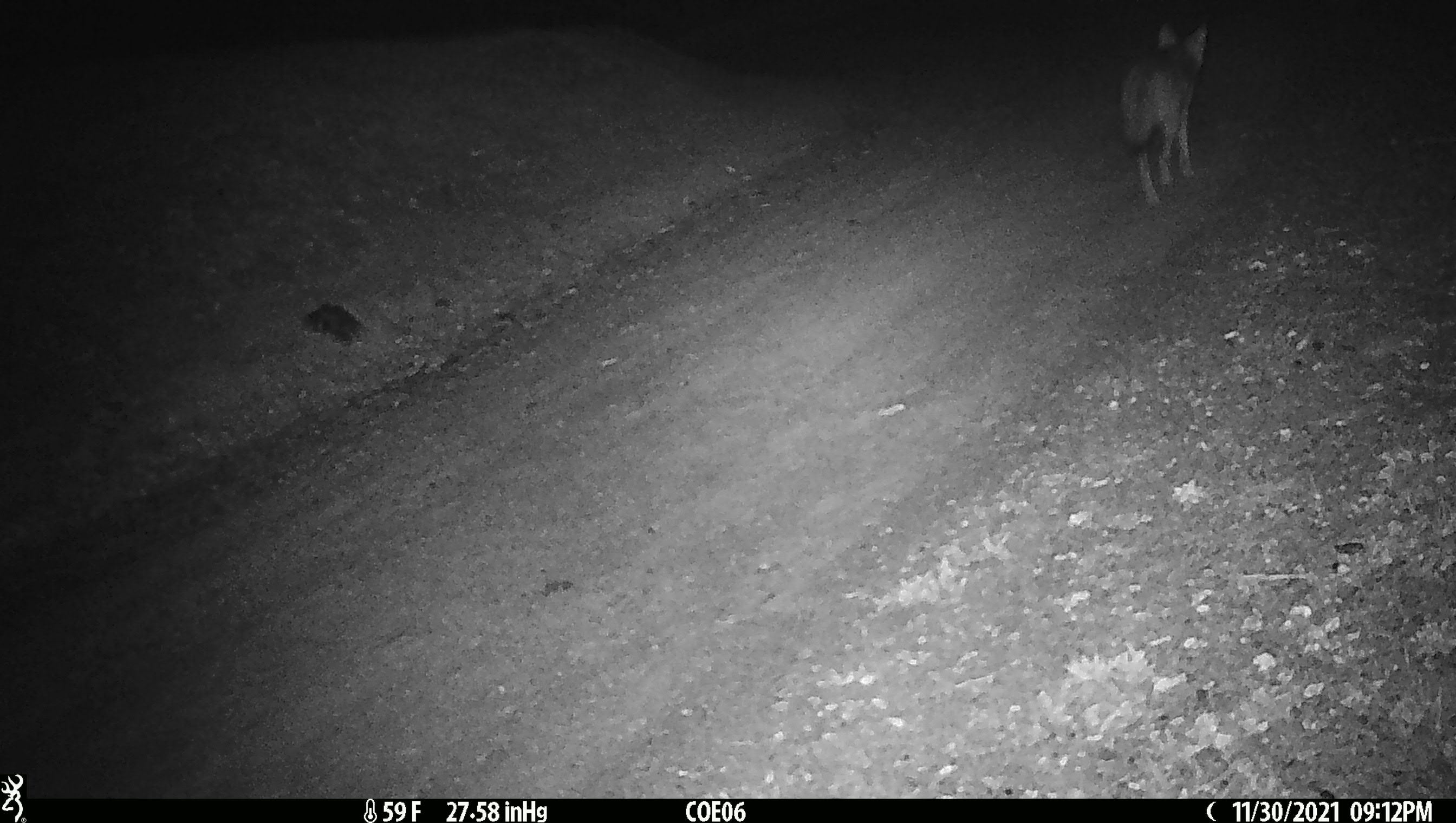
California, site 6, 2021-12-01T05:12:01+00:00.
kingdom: Animalia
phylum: Chordata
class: Mammalia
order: Carnivora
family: Canidae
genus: Canis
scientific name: Canis latrans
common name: coyote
Coyote (Canis latrans).